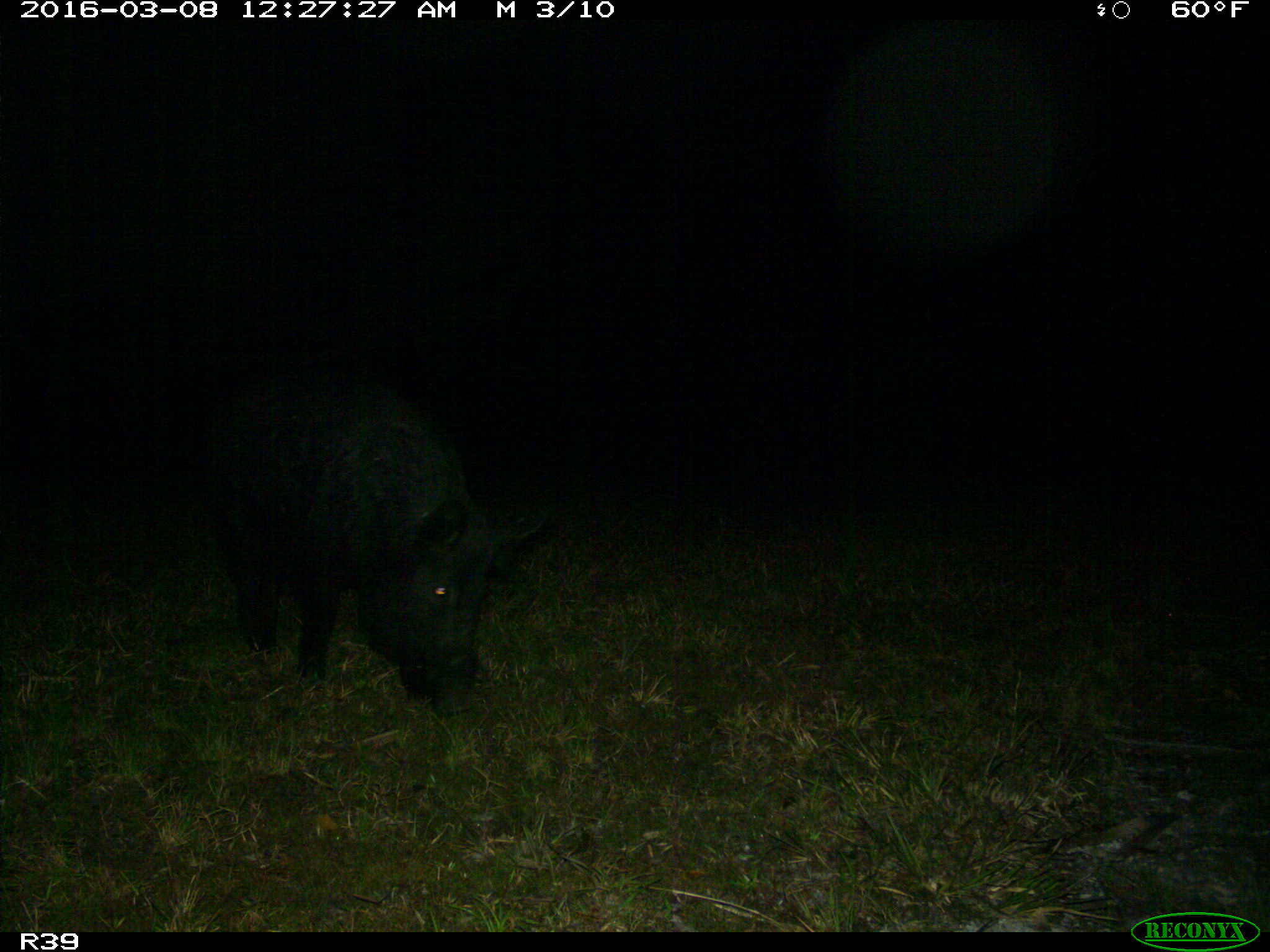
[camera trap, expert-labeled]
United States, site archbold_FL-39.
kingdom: Animalia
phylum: Chordata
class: Mammalia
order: Artiodactyla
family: Suidae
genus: Sus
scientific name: Sus scrofa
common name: wild boar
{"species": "Sus scrofa (wild boar)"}